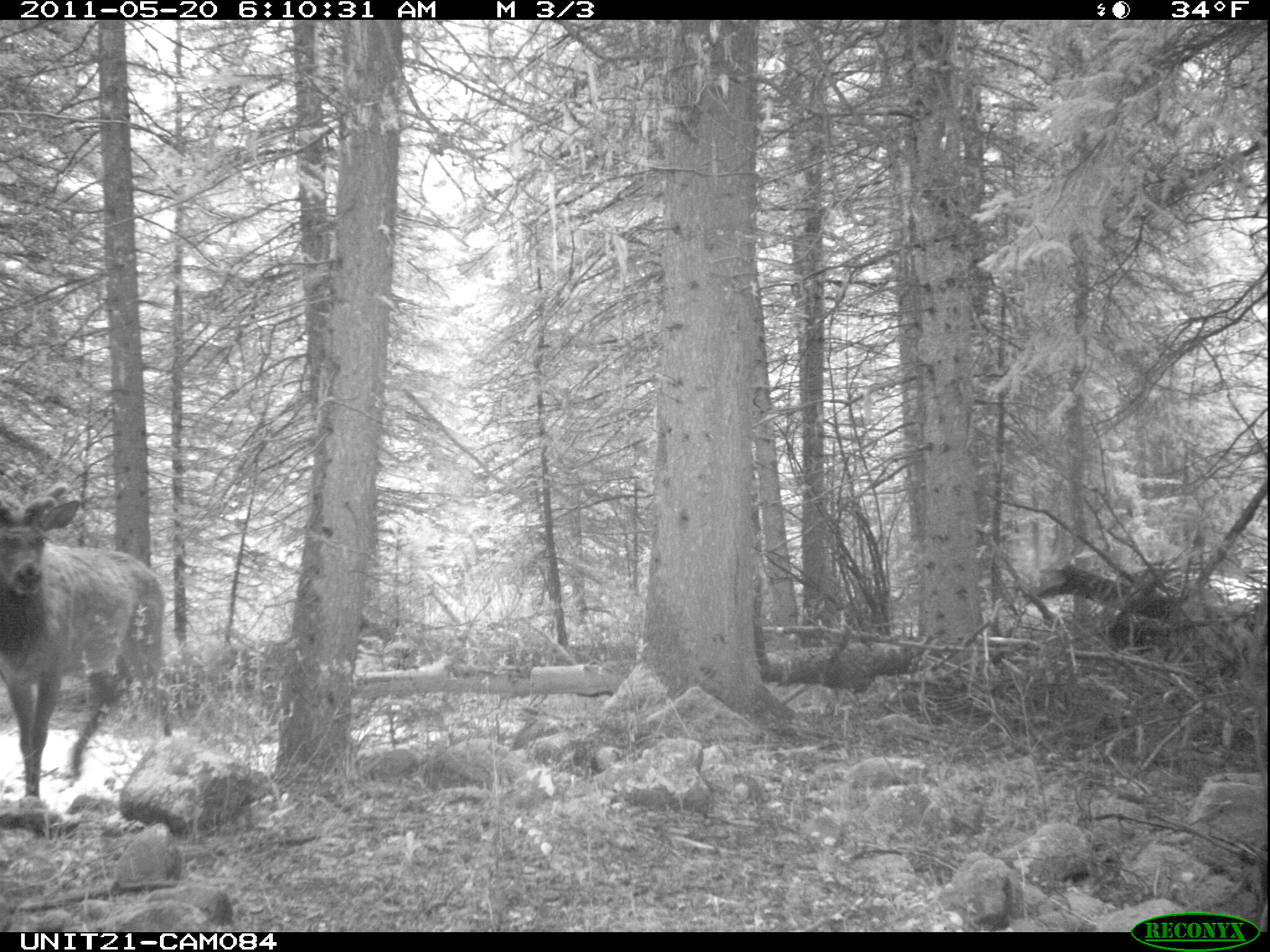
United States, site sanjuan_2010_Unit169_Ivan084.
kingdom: Animalia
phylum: Chordata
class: Mammalia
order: Artiodactyla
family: Cervidae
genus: Cervus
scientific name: Cervus elaphus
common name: red deer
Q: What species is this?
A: Cervus elaphus (red deer).